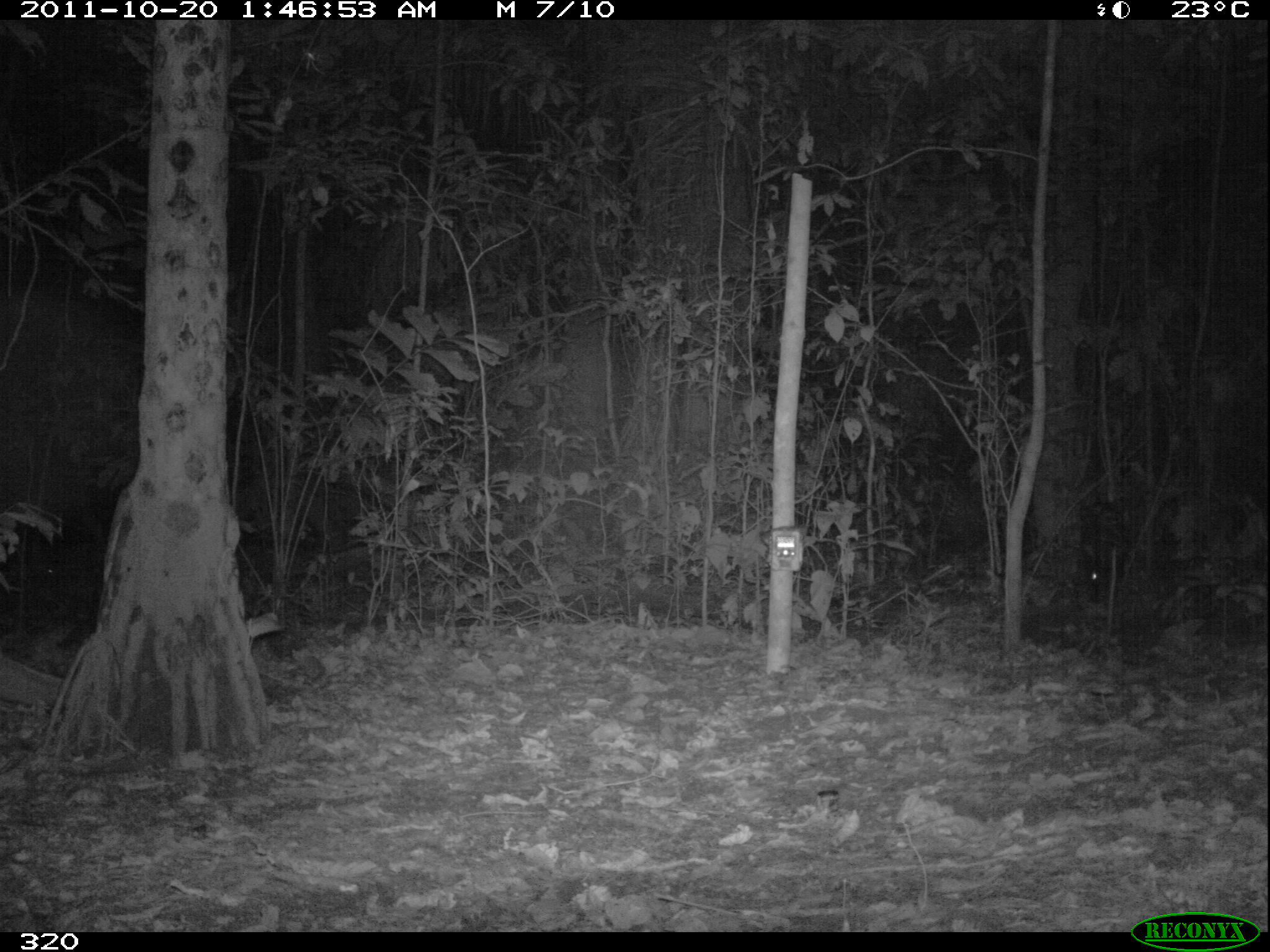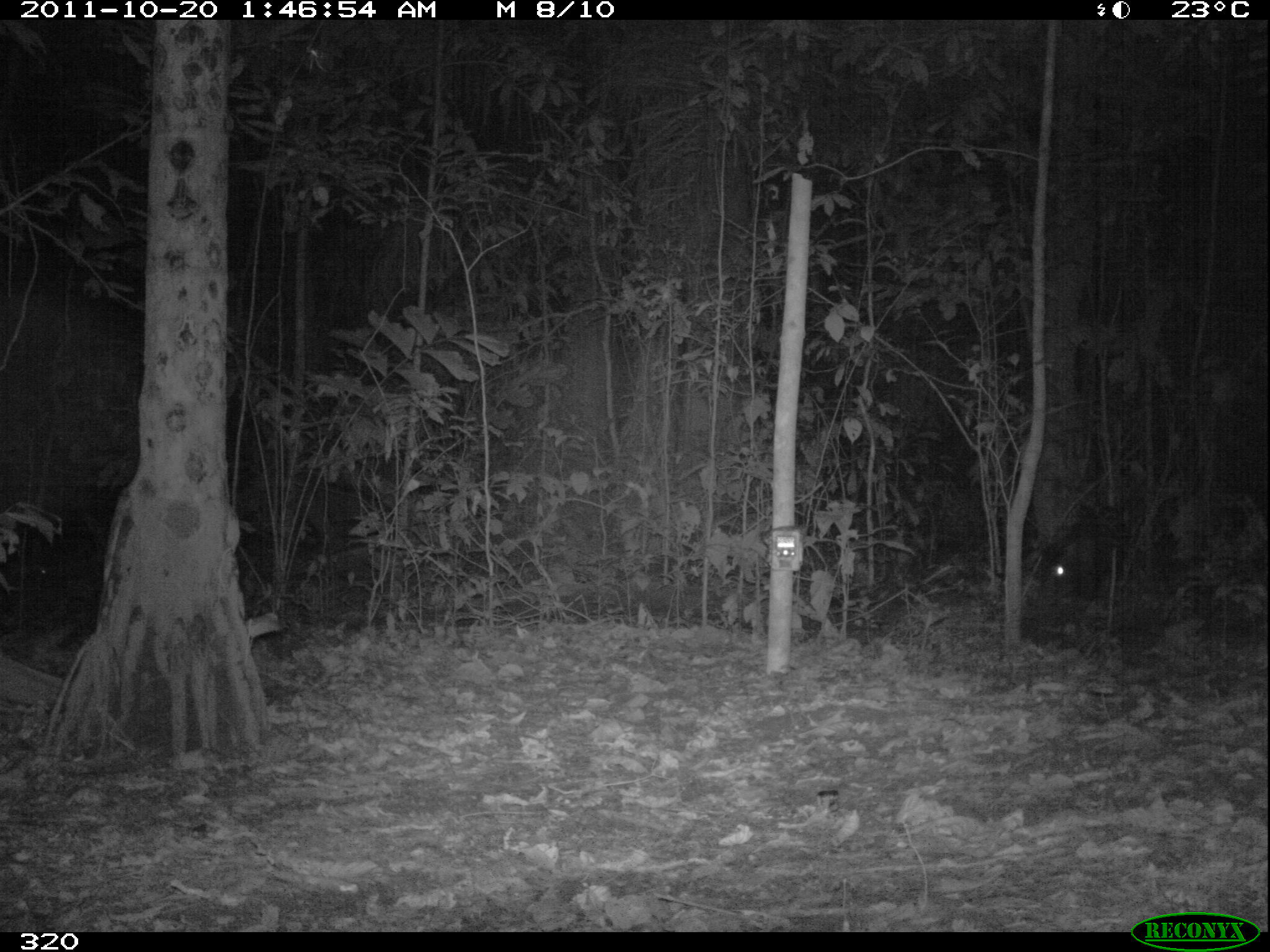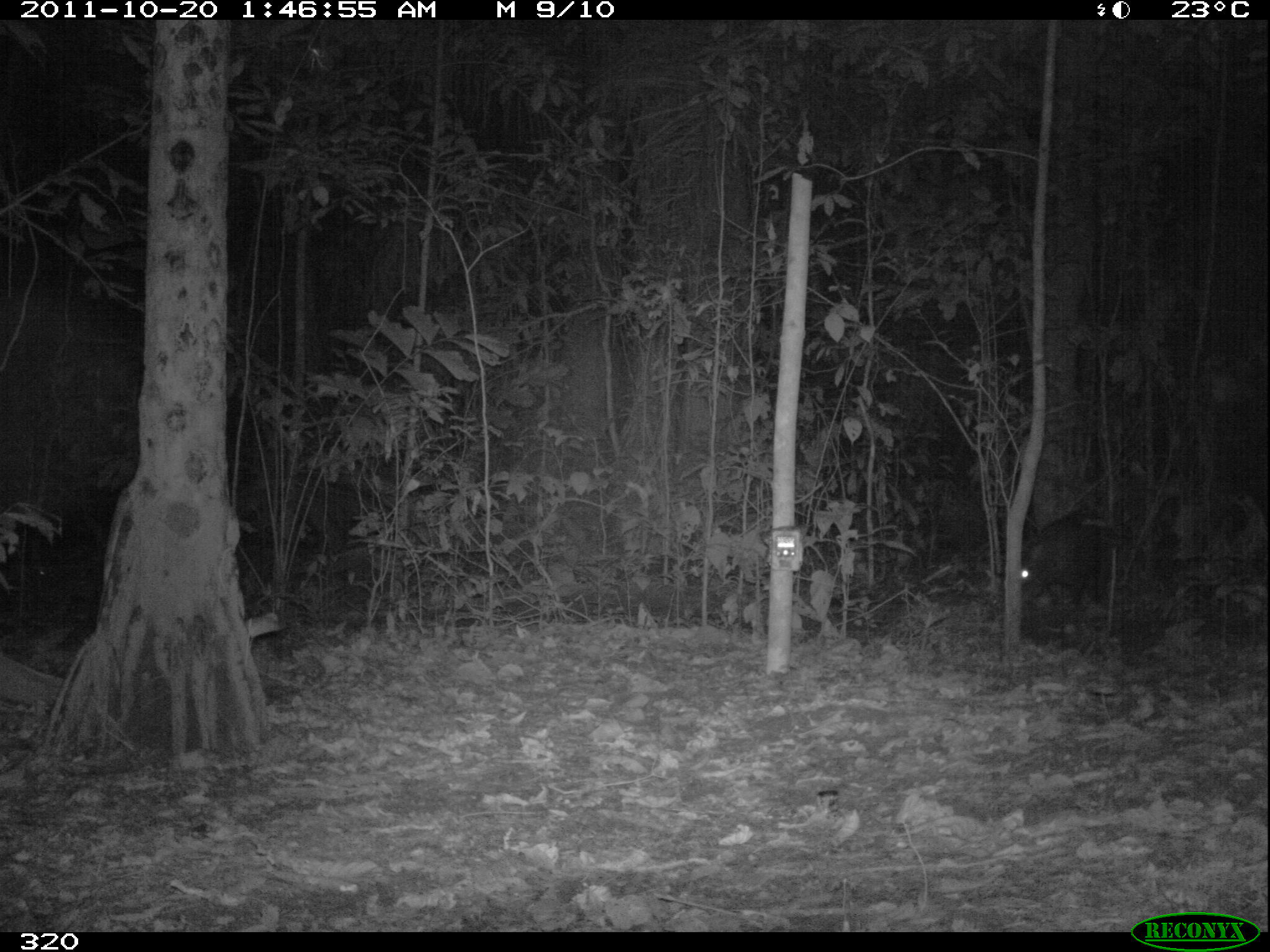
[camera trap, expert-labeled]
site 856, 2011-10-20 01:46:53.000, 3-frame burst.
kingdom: Animalia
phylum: Chordata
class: Mammalia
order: Artiodactyla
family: Tayassuidae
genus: Tayassu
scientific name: Tayassu pecari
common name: white-lipped peccary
Tayassu pecari (white-lipped peccary).